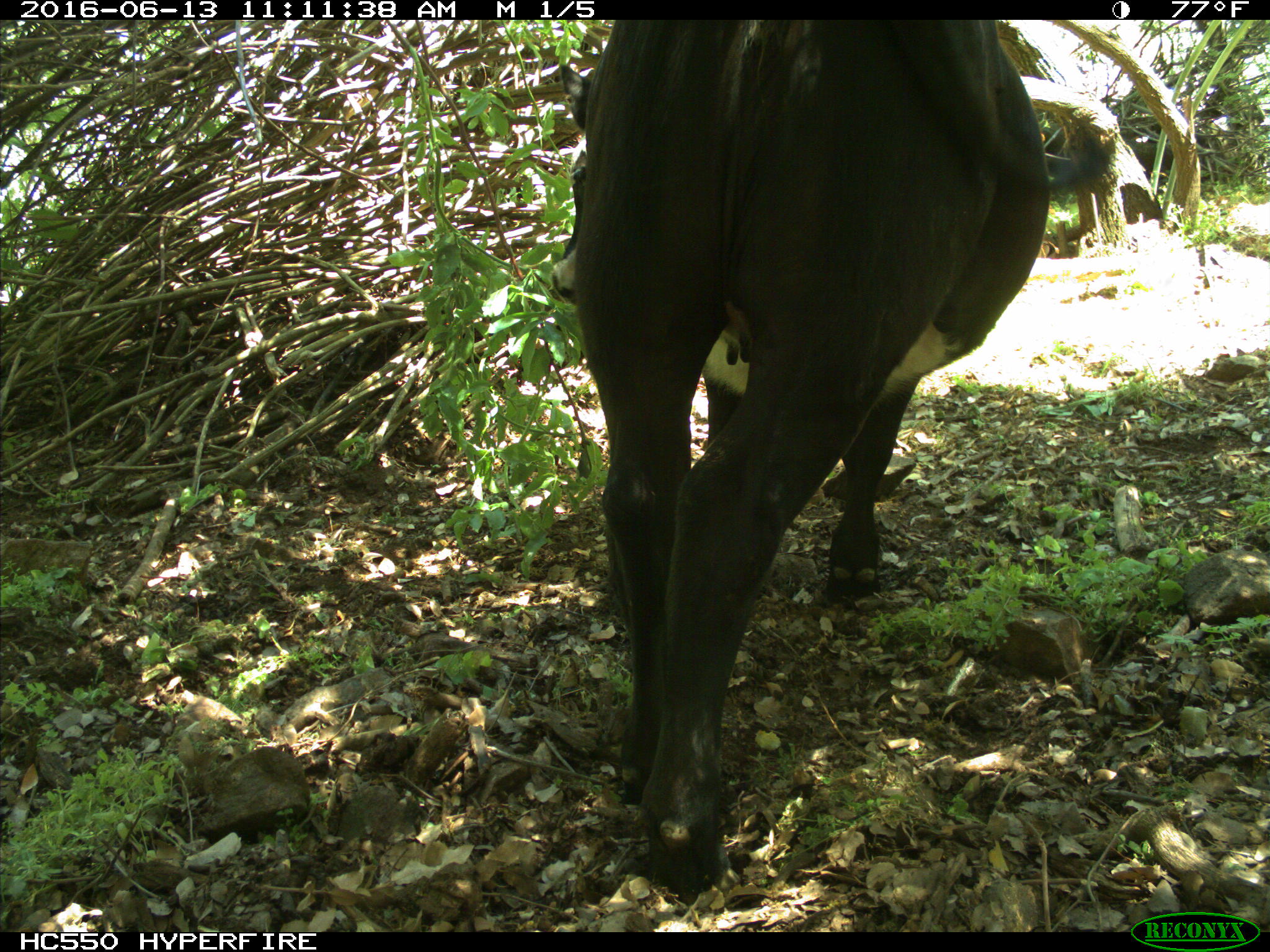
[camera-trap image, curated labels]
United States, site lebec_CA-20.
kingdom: Animalia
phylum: Chordata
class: Mammalia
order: Artiodactyla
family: Bovidae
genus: Bos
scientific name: Bos taurus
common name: domestic cow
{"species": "Bos taurus (domestic cow)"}